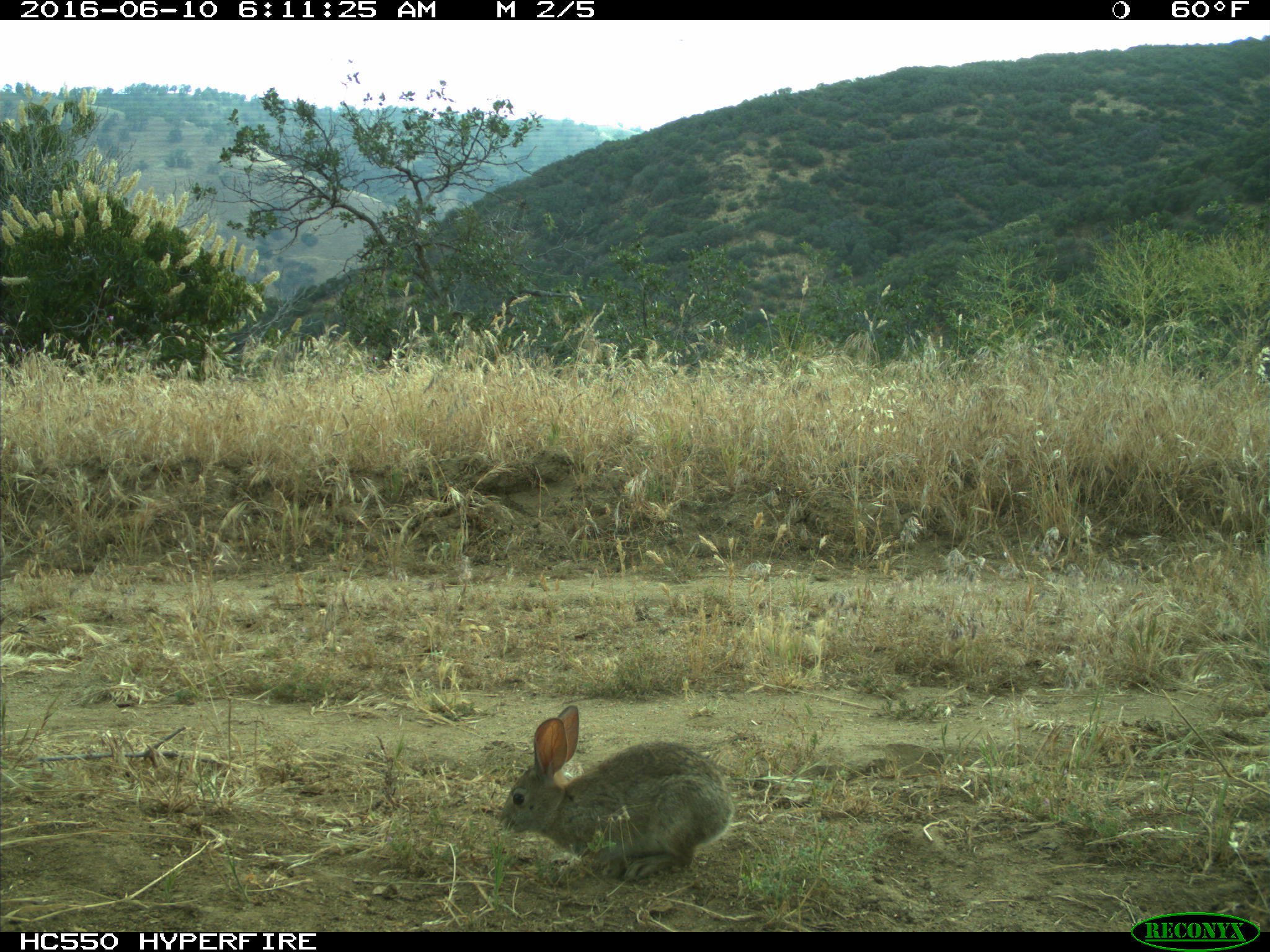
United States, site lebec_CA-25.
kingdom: Animalia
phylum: Chordata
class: Mammalia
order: Lagomorpha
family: Leporidae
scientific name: Leporidae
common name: rabbits and hares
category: unidentified rabbit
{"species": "unidentified rabbit (rabbits and hares) (Leporidae)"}